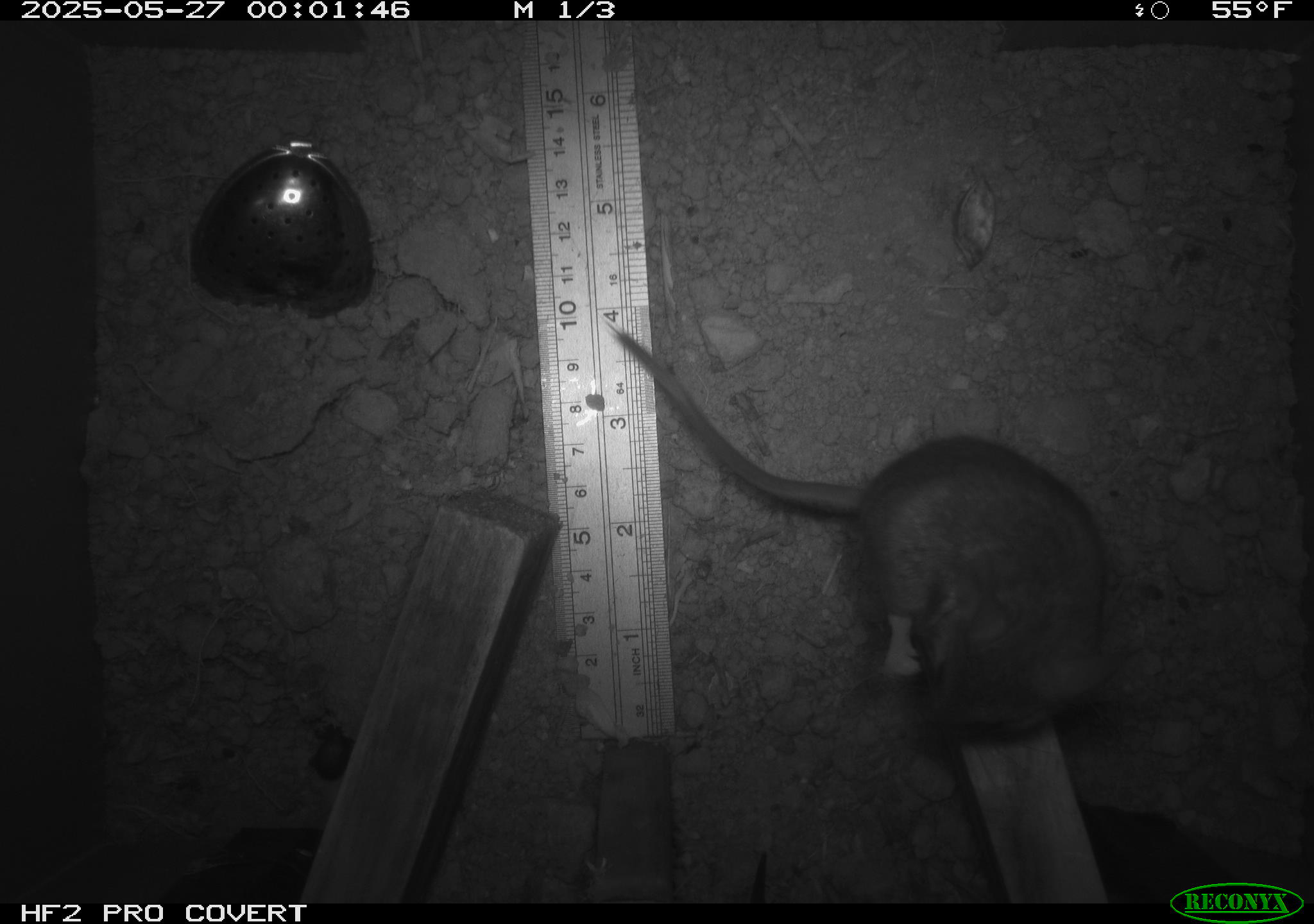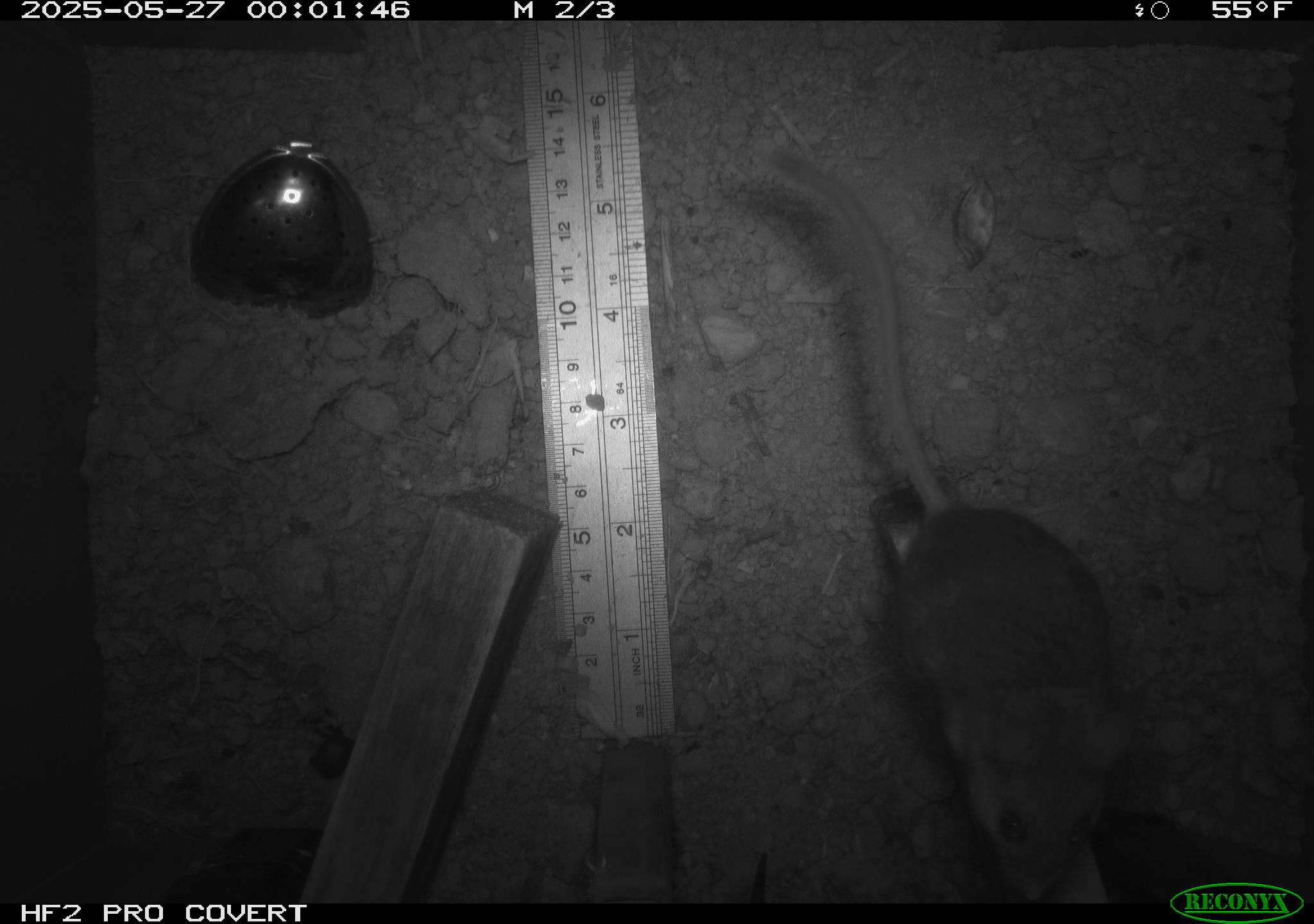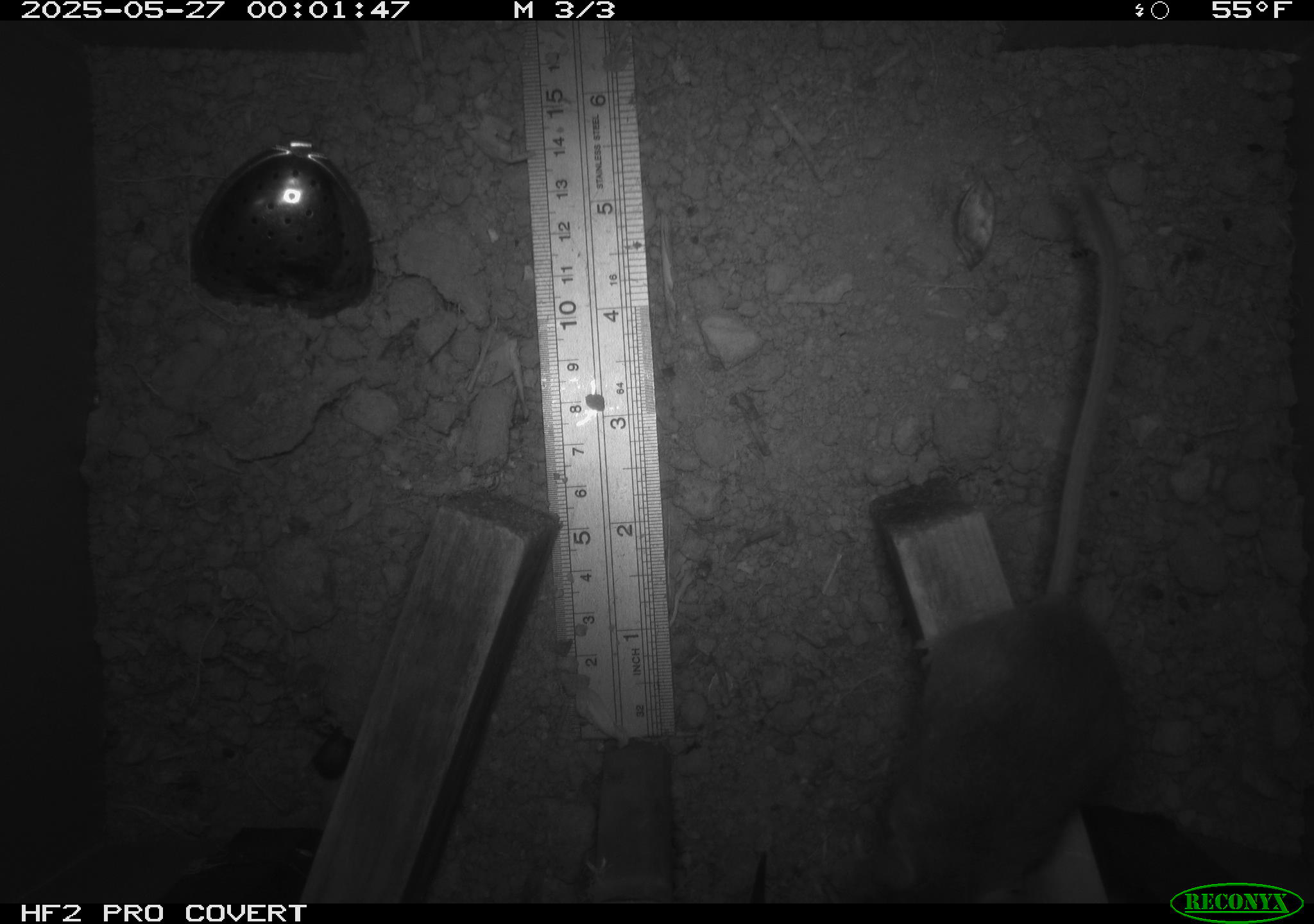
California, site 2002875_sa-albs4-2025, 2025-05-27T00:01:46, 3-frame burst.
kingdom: Animalia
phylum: Chordata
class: Mammalia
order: Rodentia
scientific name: Rodentia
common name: mouse species